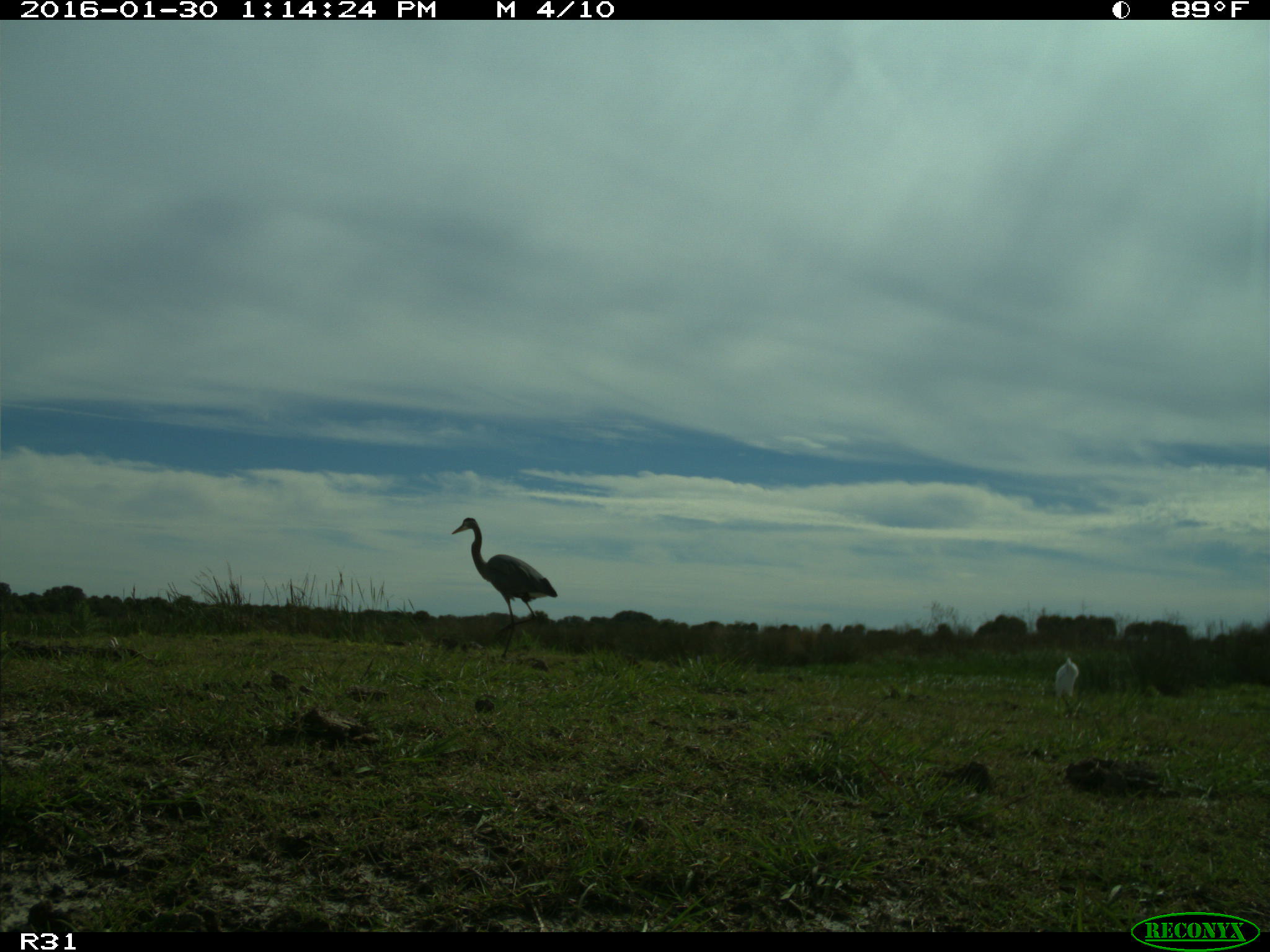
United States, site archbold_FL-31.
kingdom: Animalia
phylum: Chordata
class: Aves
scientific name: Aves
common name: birds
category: unidentified bird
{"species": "unidentified bird (birds) (Aves)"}